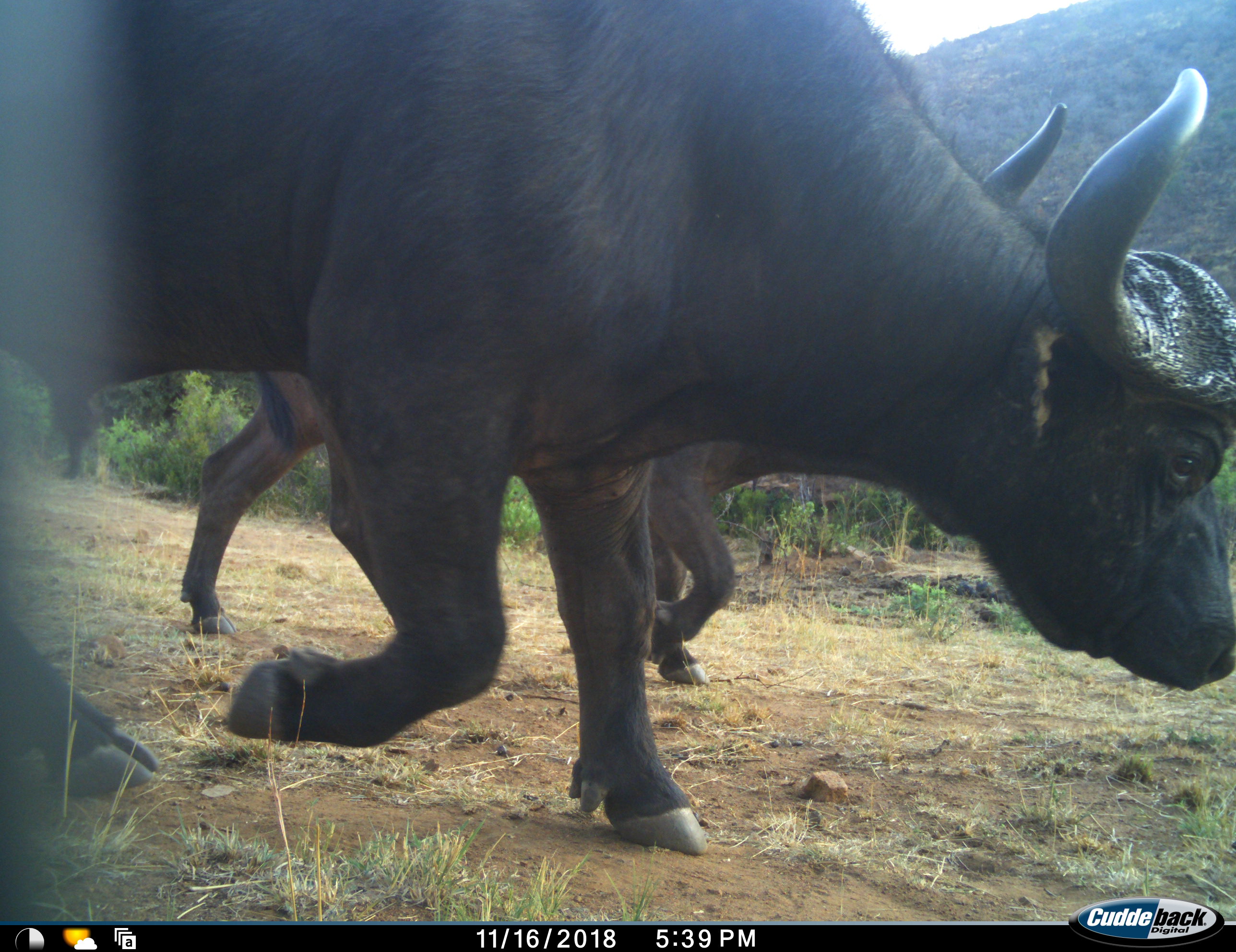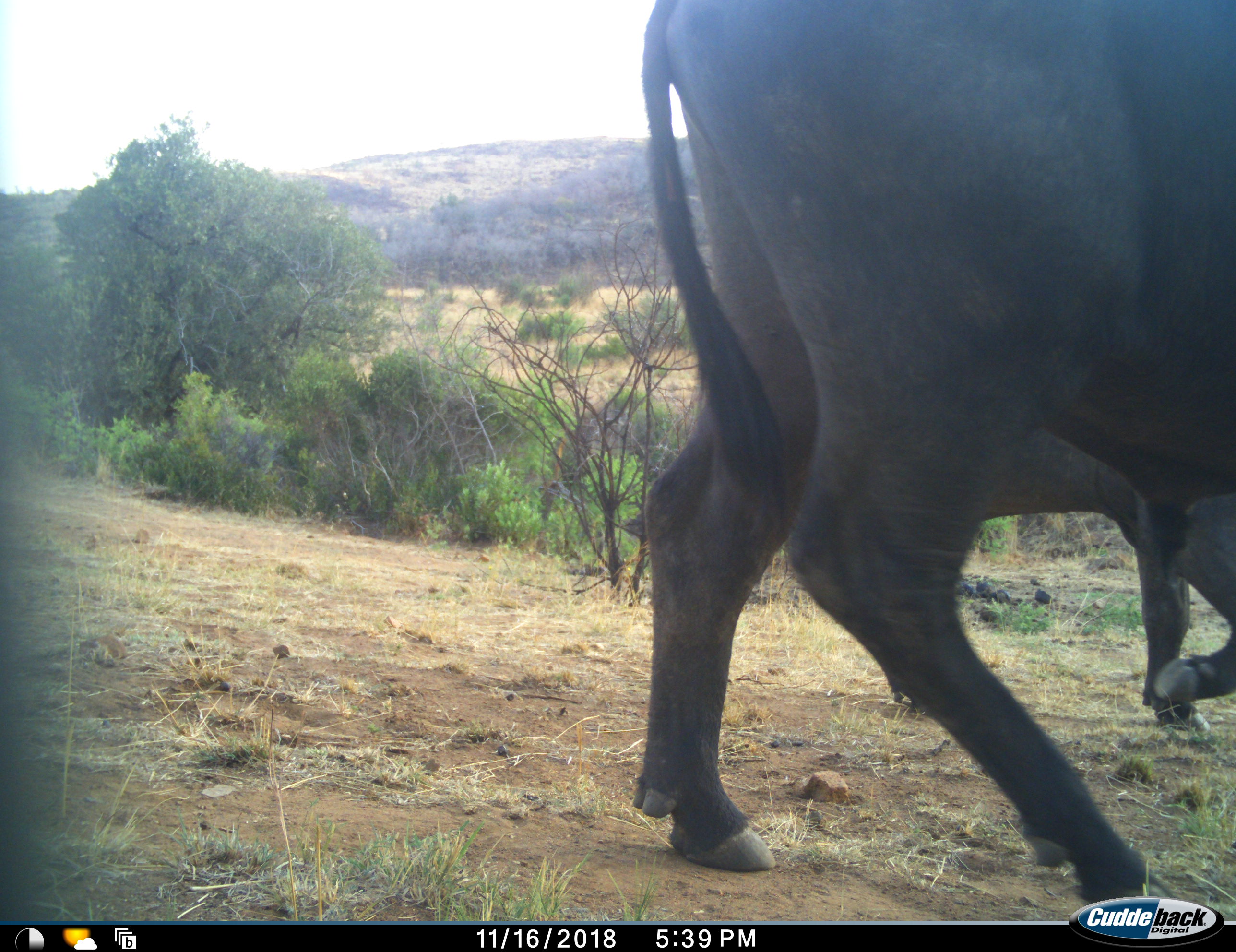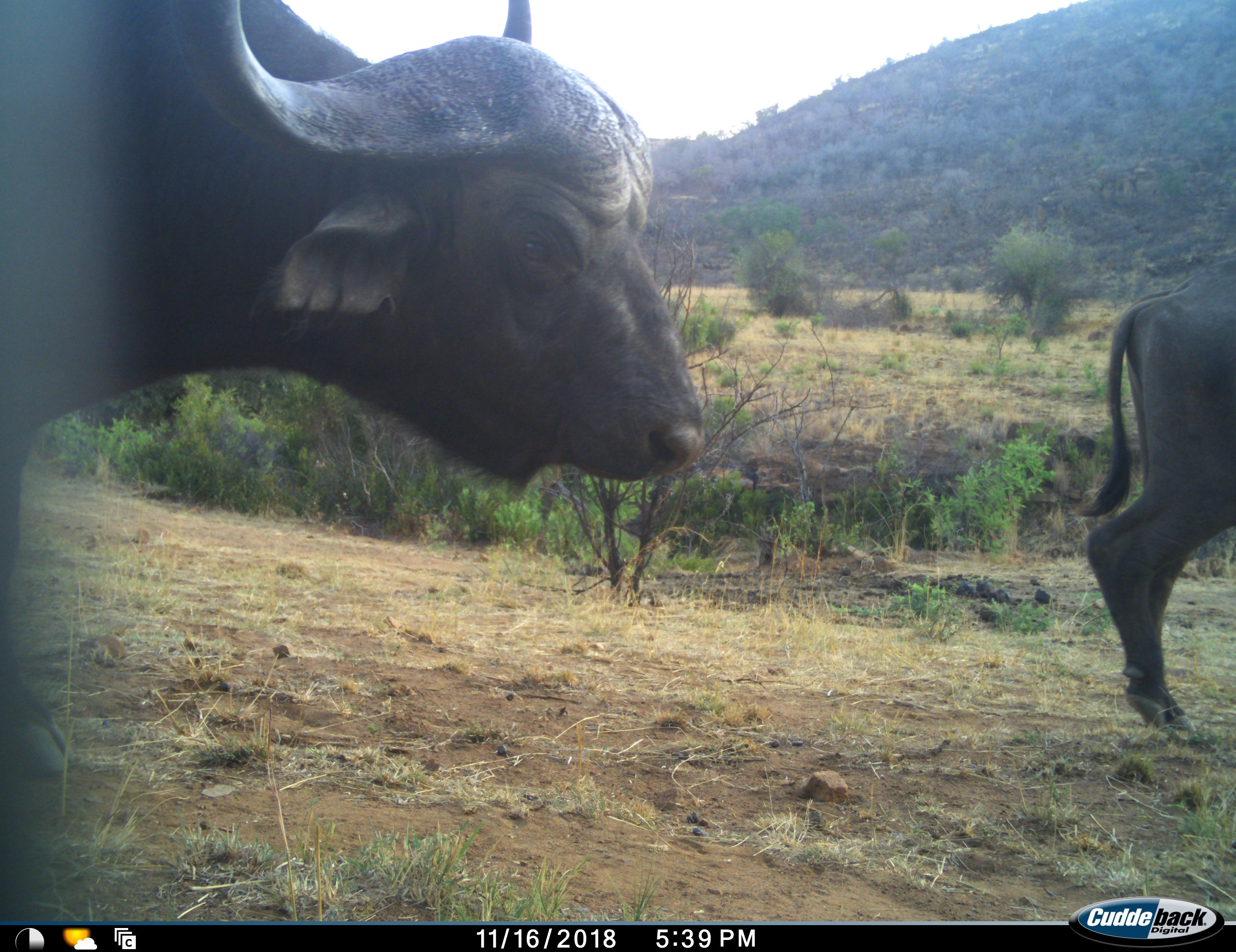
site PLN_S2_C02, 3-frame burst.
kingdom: Animalia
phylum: Chordata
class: Mammalia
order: Artiodactyla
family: Bovidae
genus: Syncerus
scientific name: Syncerus caffer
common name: african buffalo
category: buffalo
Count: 2.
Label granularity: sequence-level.